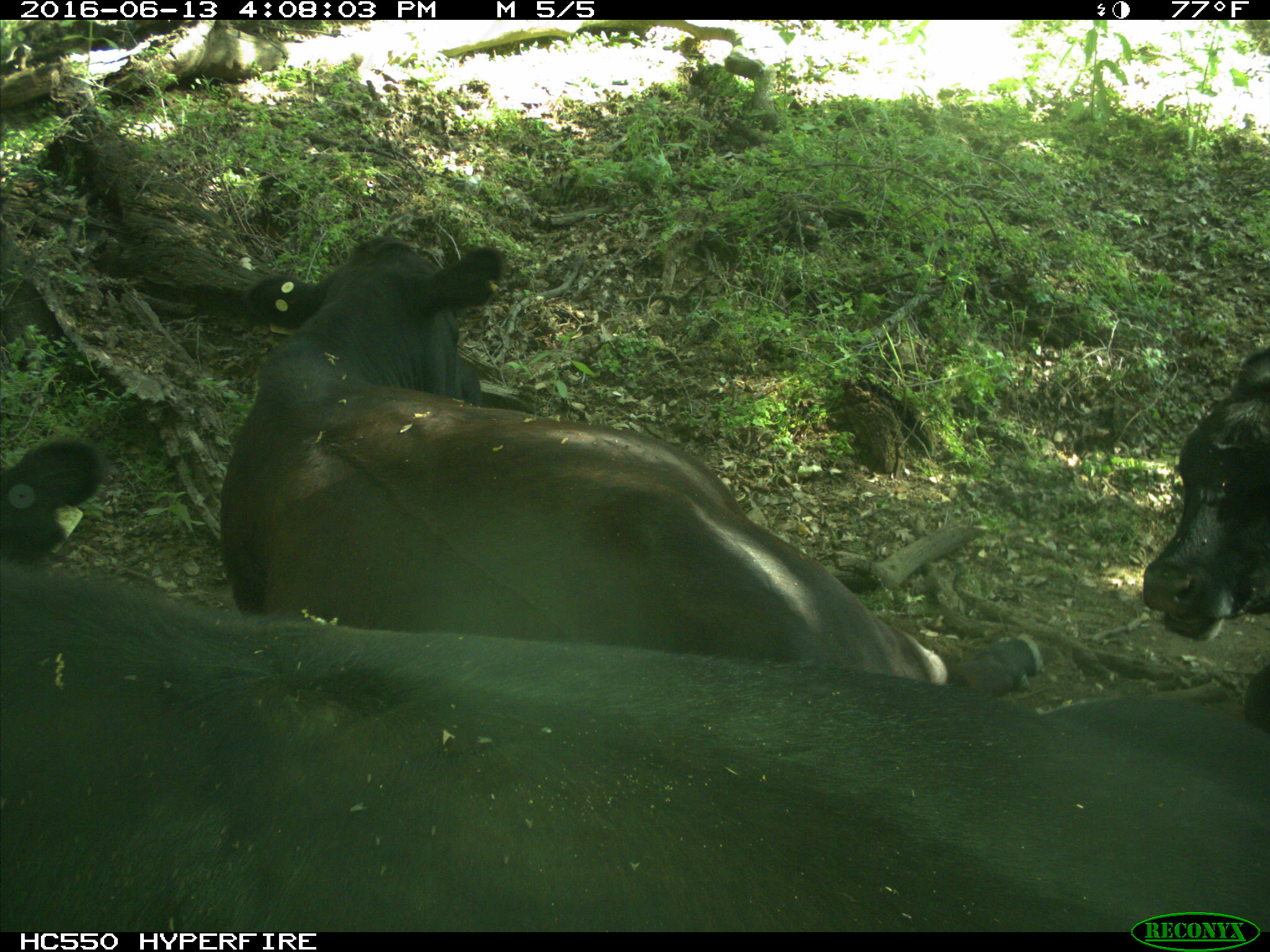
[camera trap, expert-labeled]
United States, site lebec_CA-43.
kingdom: Animalia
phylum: Chordata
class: Mammalia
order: Artiodactyla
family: Bovidae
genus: Bos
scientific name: Bos taurus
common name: domestic cow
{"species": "Bos taurus (domestic cow)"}